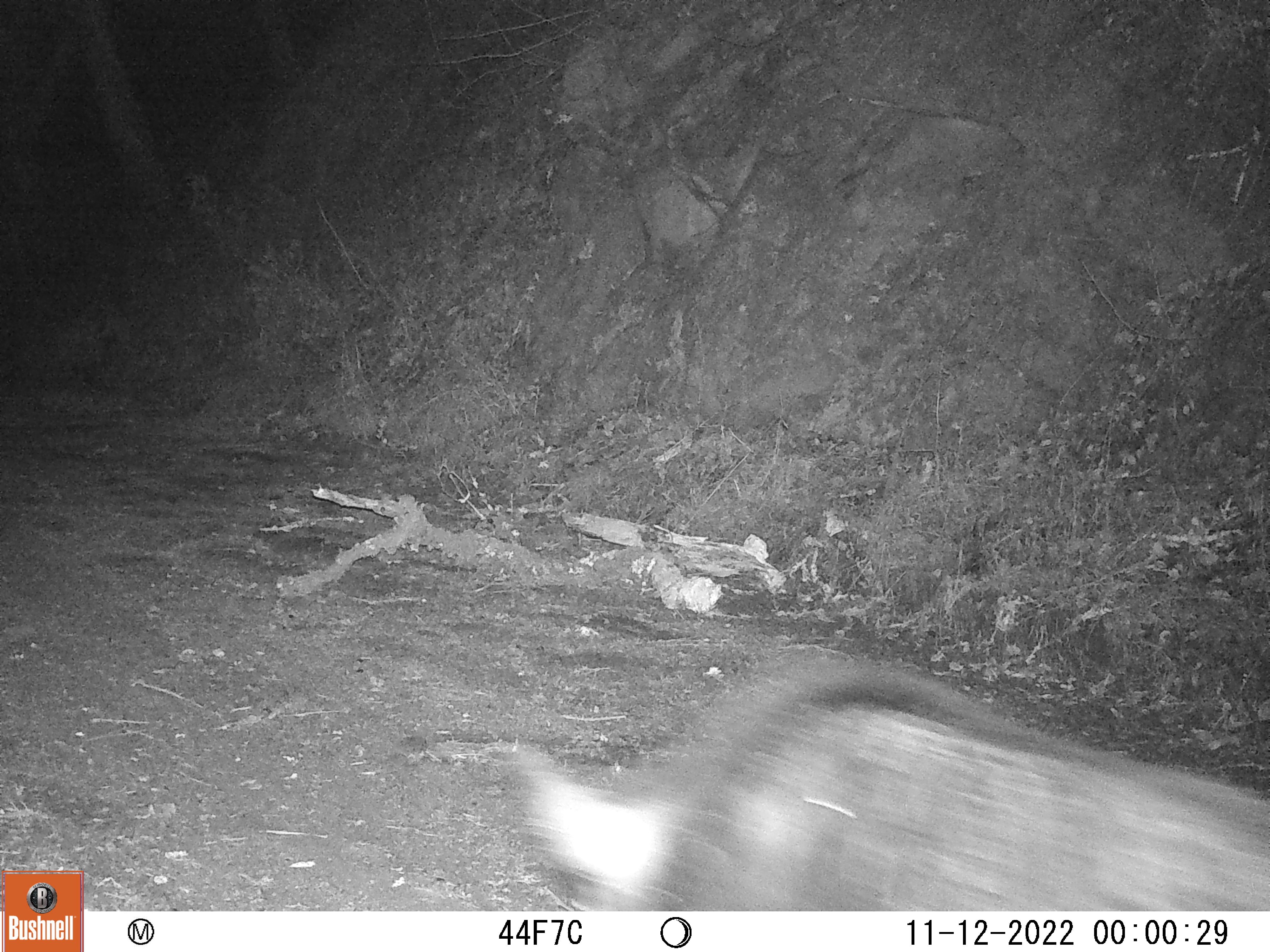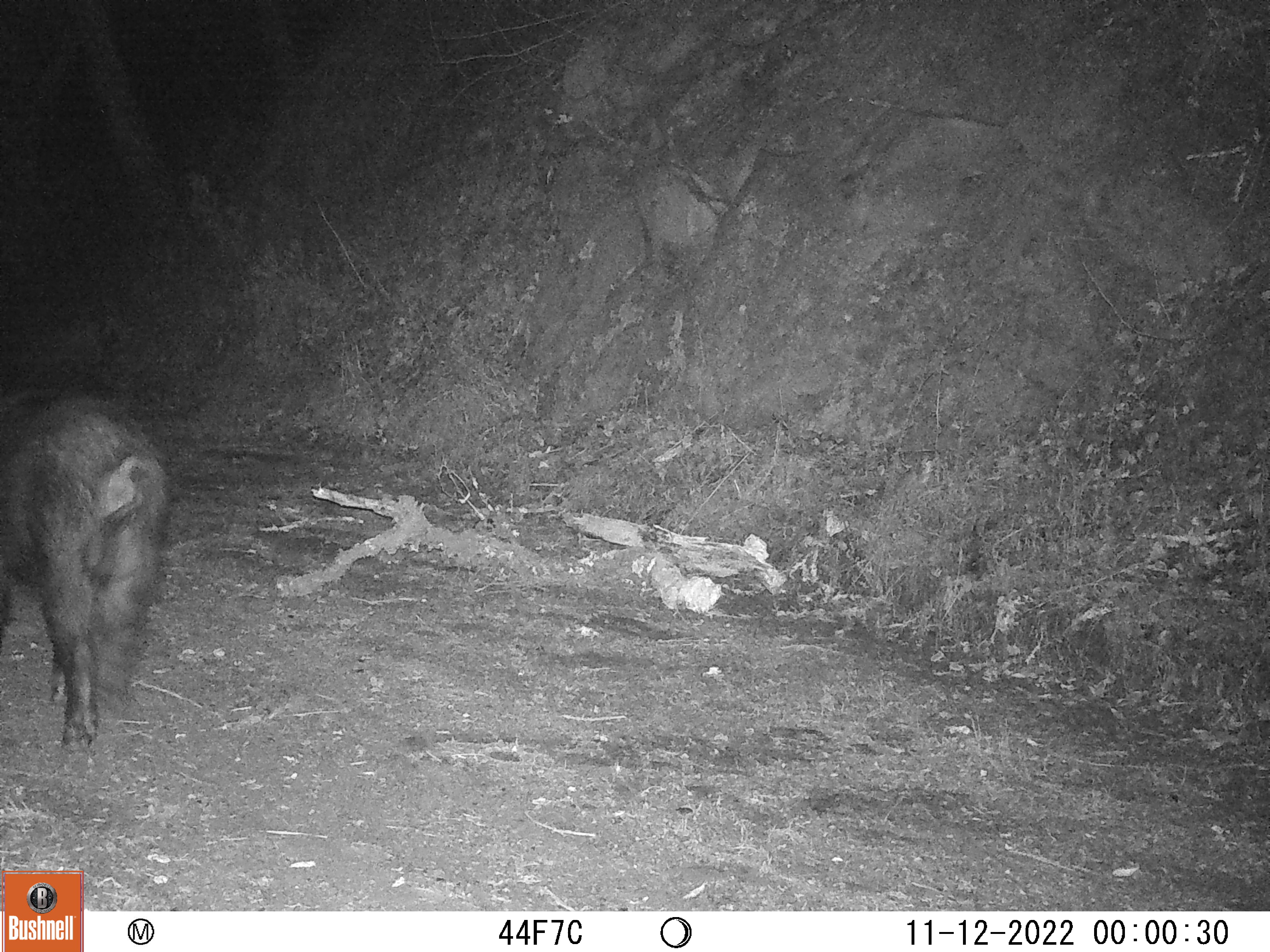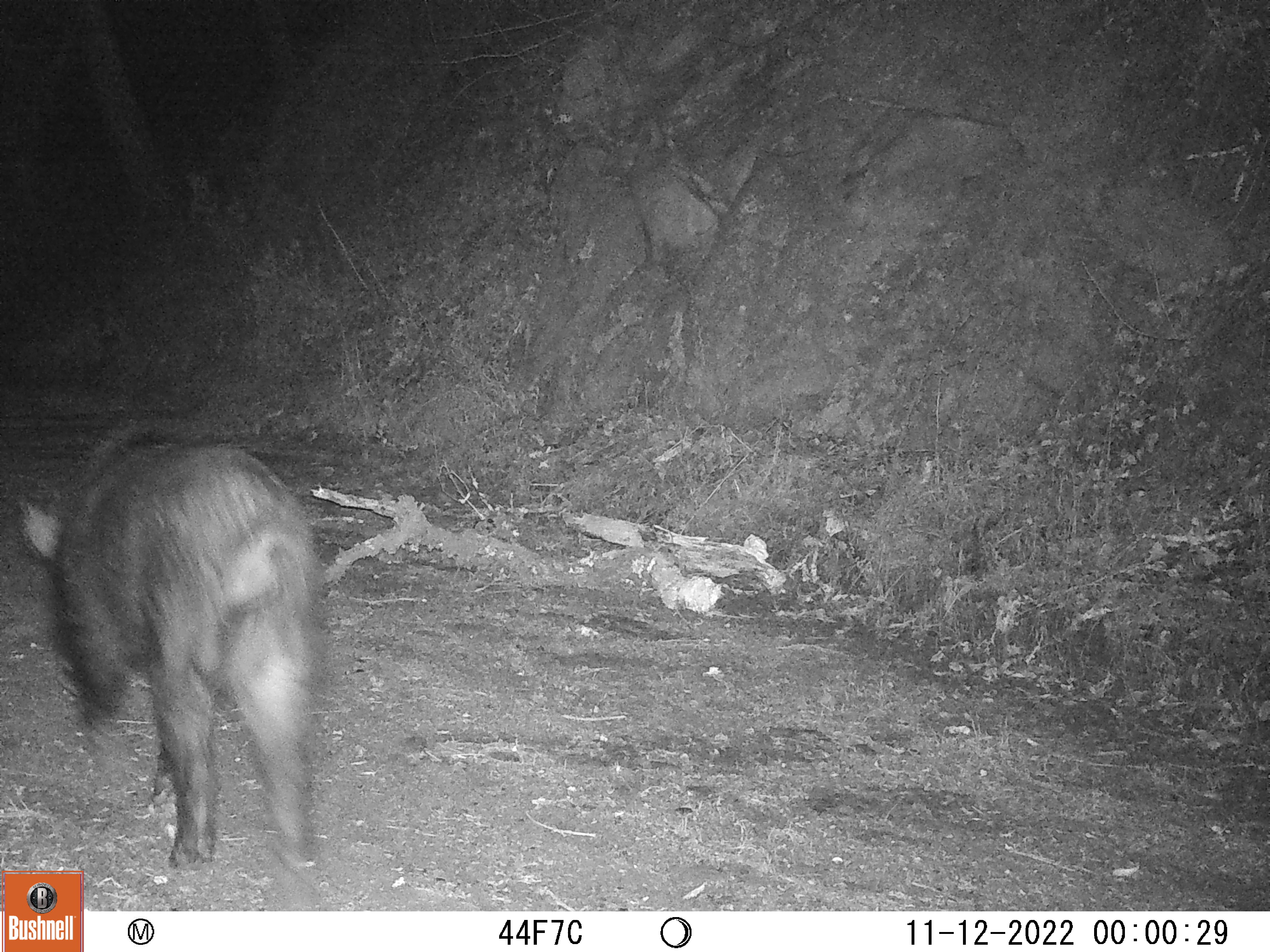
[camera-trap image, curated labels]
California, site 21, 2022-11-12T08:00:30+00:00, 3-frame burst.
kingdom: Animalia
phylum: Chordata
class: Mammalia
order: Artiodactyla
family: Suidae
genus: Sus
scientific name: Sus scrofa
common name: wild boar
Wild boar (Sus scrofa).